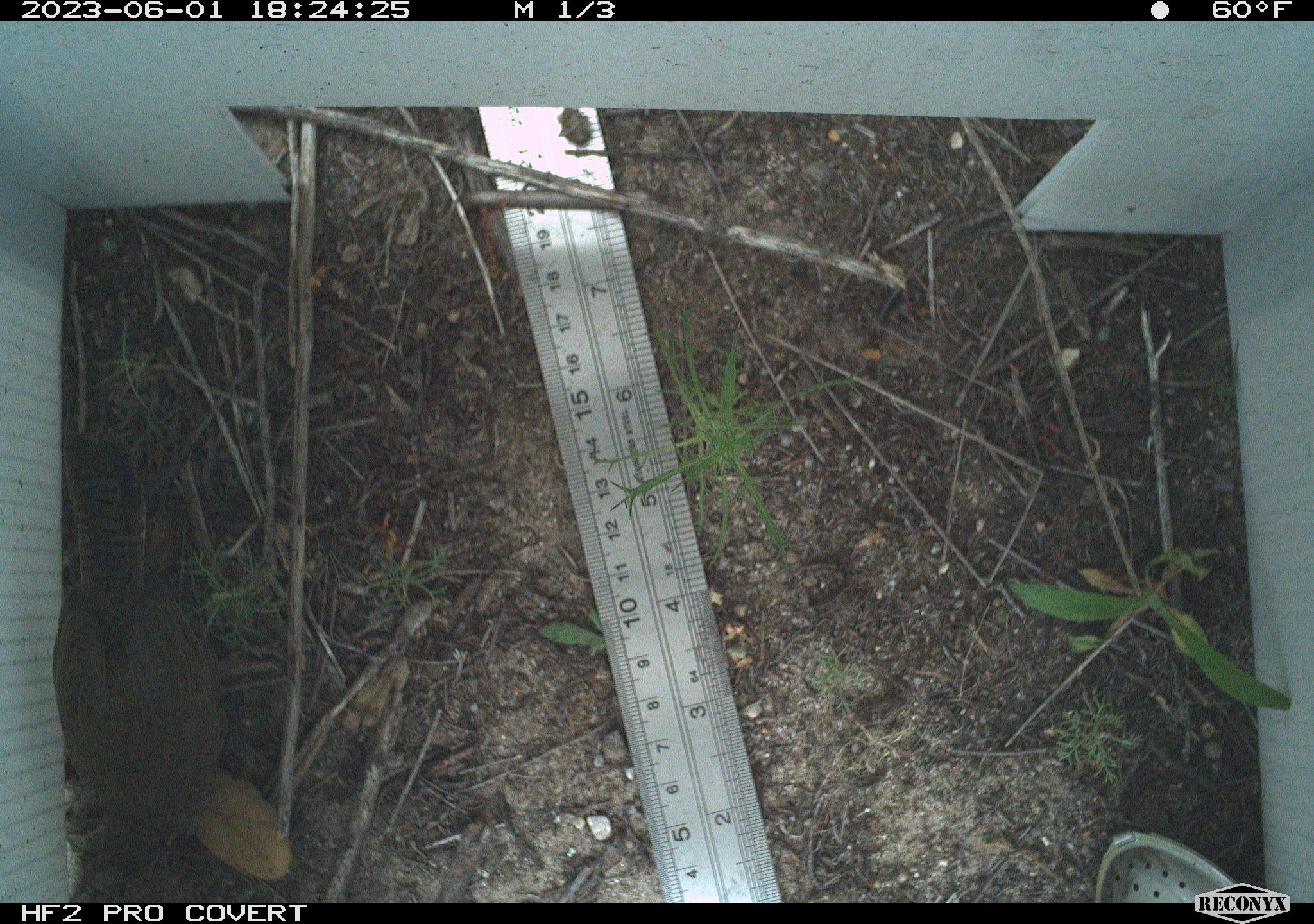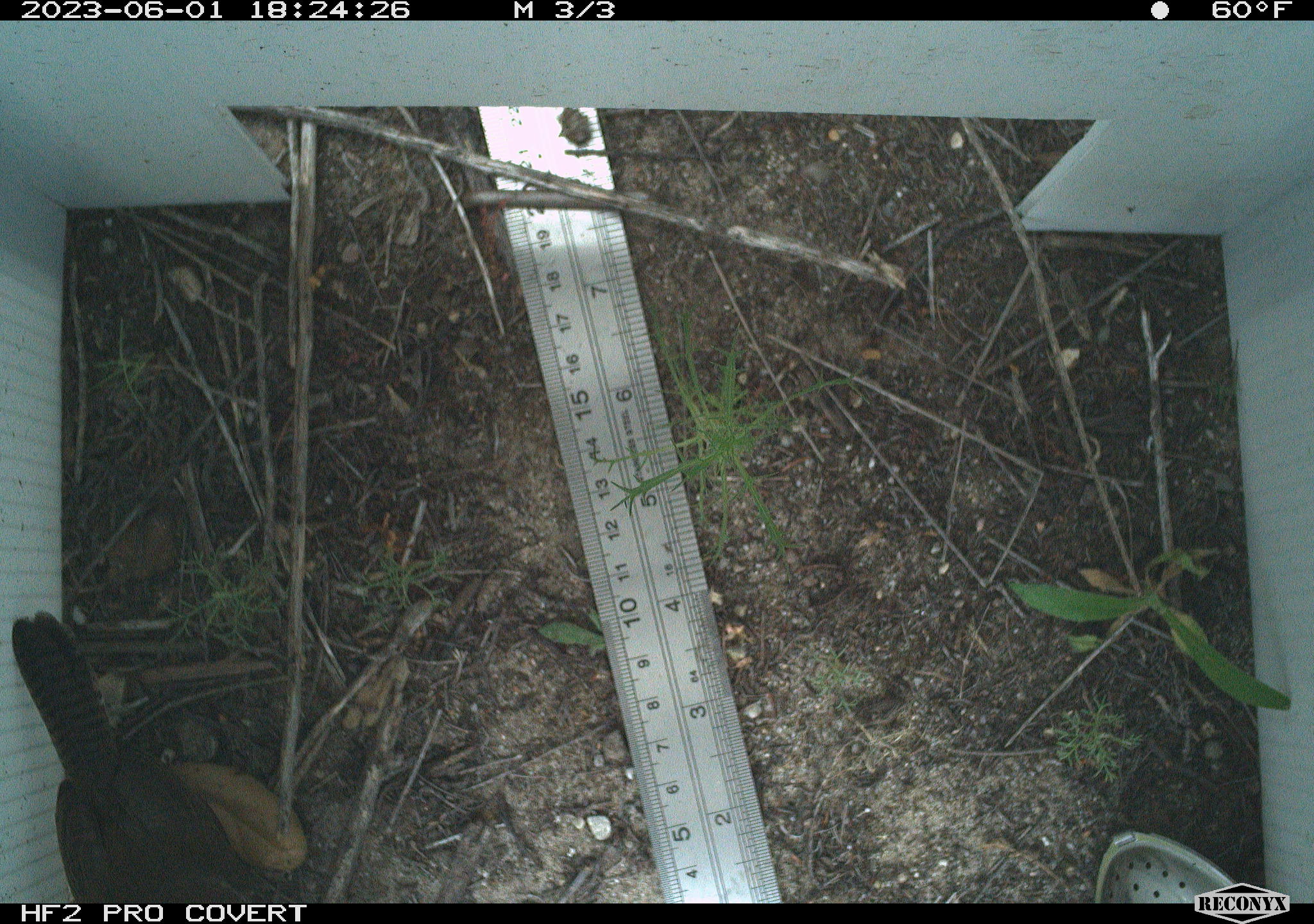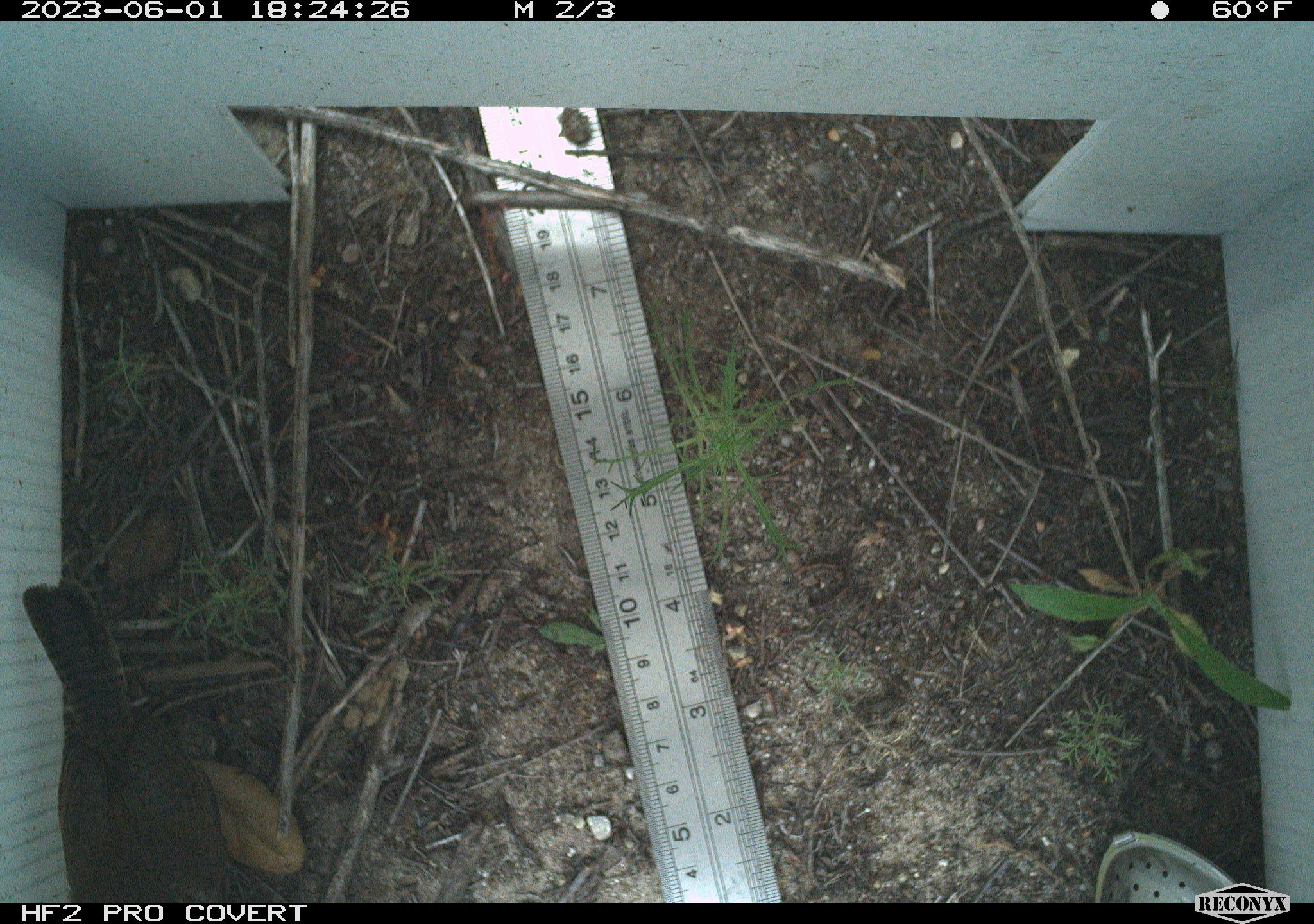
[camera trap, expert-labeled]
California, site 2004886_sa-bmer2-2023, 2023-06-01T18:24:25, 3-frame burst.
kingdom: Animalia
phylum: Chordata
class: Aves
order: Passeriformes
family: Troglodytidae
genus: Thryomanes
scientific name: Thryomanes bewickii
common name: bewick's wren